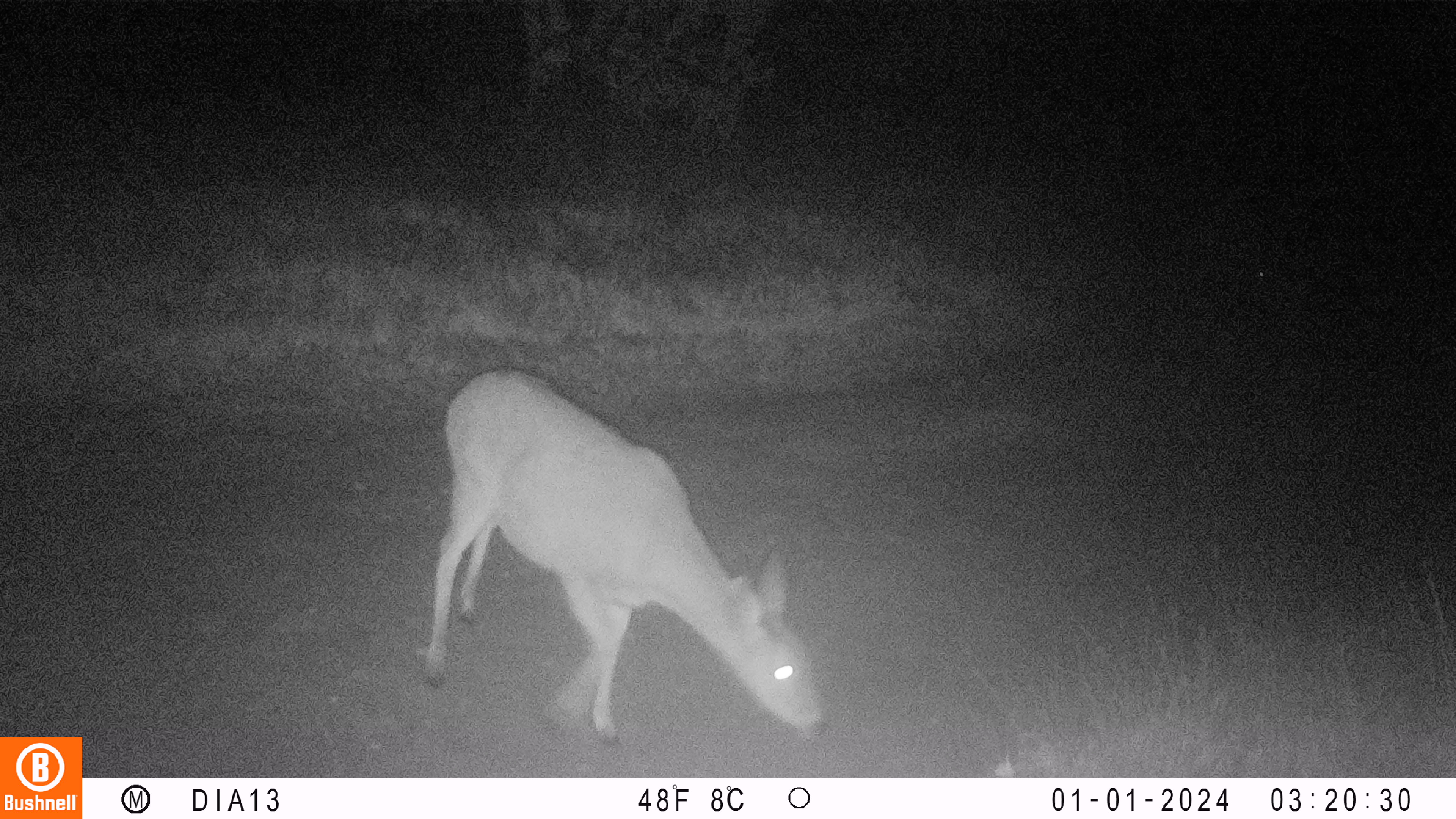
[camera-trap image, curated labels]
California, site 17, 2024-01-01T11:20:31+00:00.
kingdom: Animalia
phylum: Chordata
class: Mammalia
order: Artiodactyla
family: Cervidae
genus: Odocoileus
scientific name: Odocoileus hemionus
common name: mule deer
Mule deer (Odocoileus hemionus).